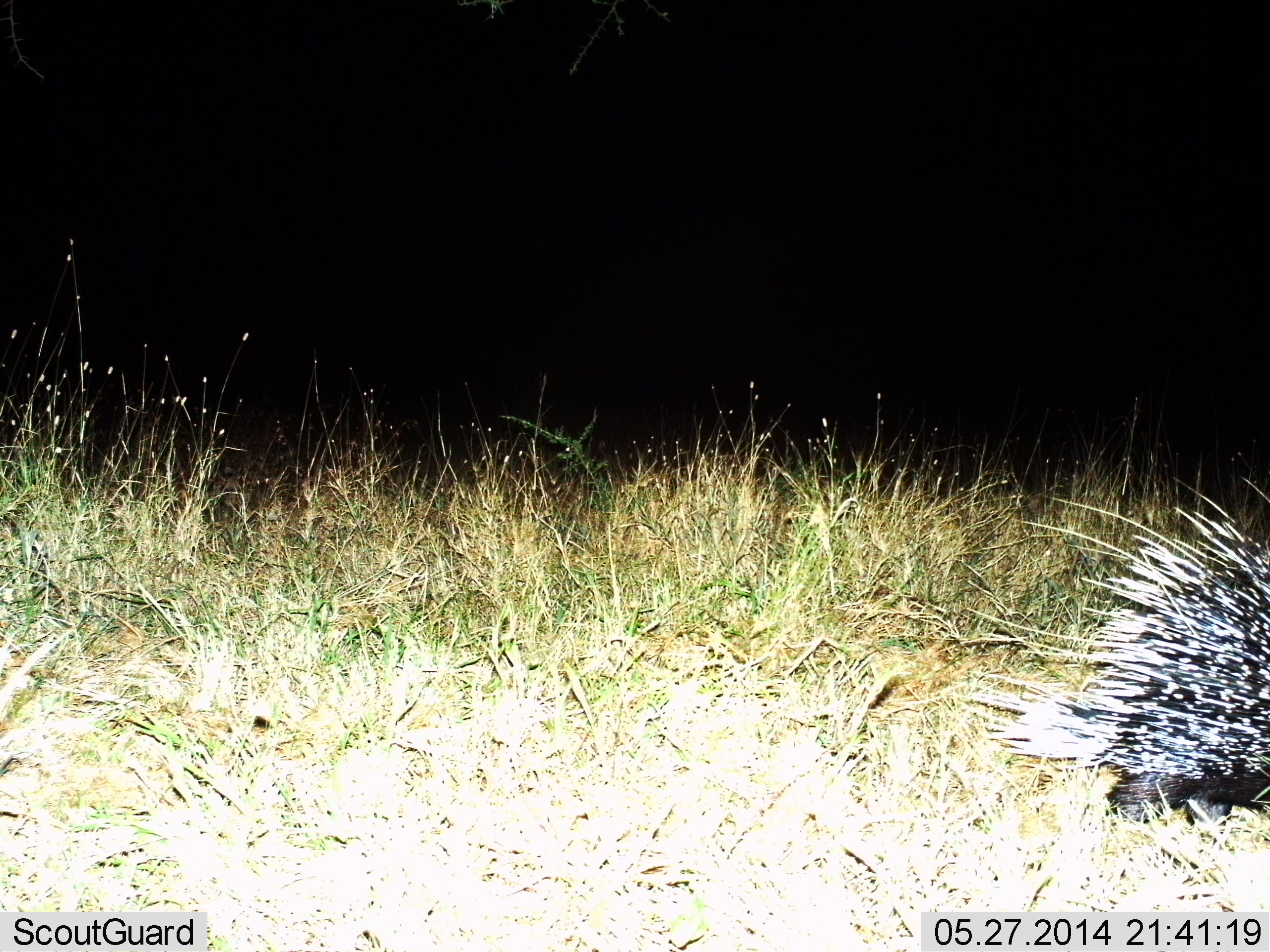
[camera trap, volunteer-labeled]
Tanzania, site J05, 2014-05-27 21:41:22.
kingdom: Animalia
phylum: Chordata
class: Mammalia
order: Rodentia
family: Hystricidae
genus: Hystrix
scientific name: Hystrix cristata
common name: crested porcupine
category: porcupine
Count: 1.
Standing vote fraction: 20%.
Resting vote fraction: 10%.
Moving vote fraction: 70%.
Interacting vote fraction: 0%.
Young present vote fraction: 0%.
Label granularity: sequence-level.